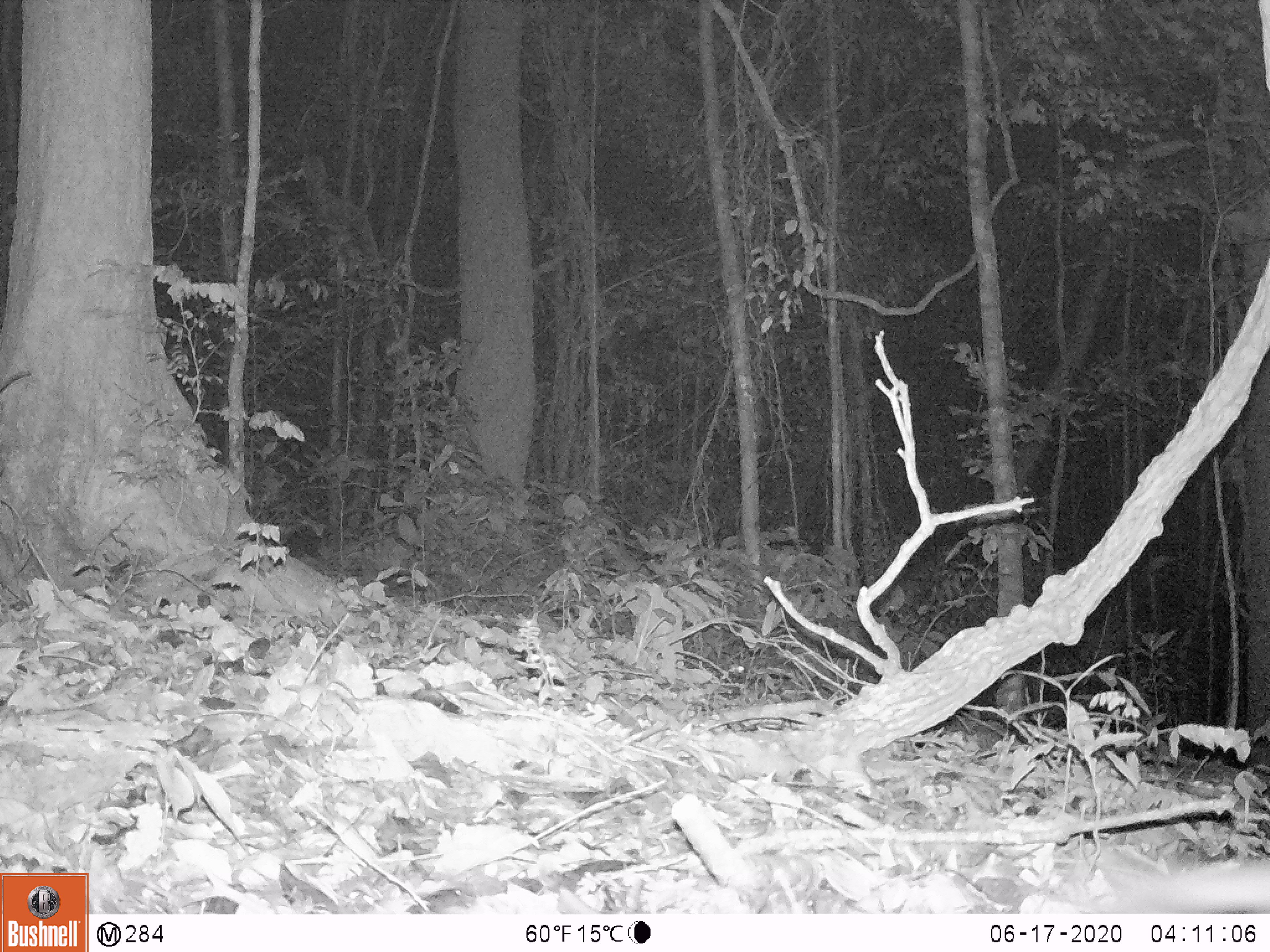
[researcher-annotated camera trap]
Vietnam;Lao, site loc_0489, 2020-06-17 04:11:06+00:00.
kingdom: Animalia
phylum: Chordata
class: Mammalia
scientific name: Mammalia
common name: mammal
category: unidentified small mammal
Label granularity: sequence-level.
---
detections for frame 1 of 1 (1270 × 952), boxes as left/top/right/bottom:
unidentified small mammal: 1070/853/1270/914